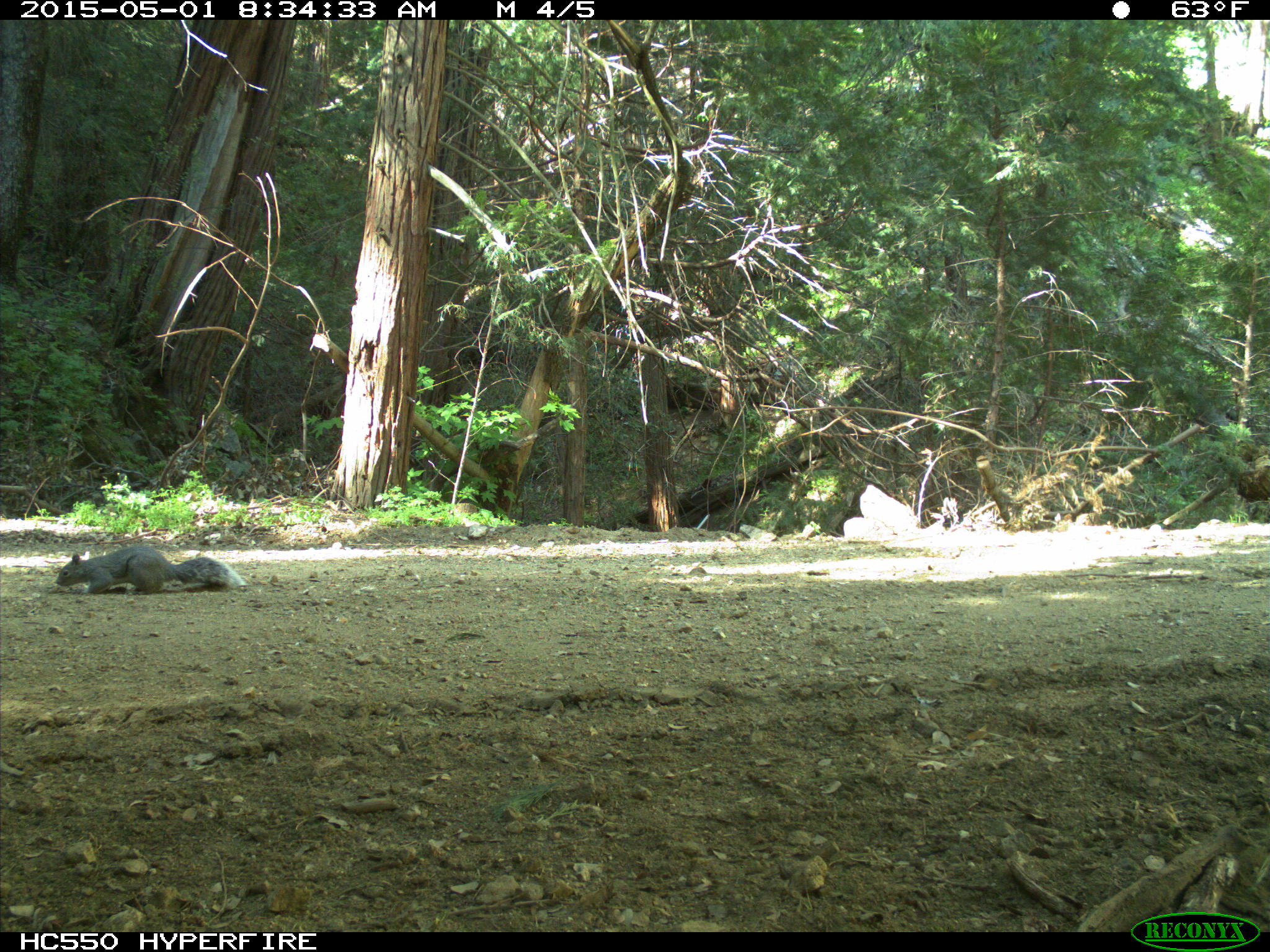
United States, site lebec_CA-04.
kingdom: Animalia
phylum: Chordata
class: Mammalia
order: Rodentia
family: Sciuridae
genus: Sciurus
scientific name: Sciurus carolinensis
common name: eastern gray squirrel